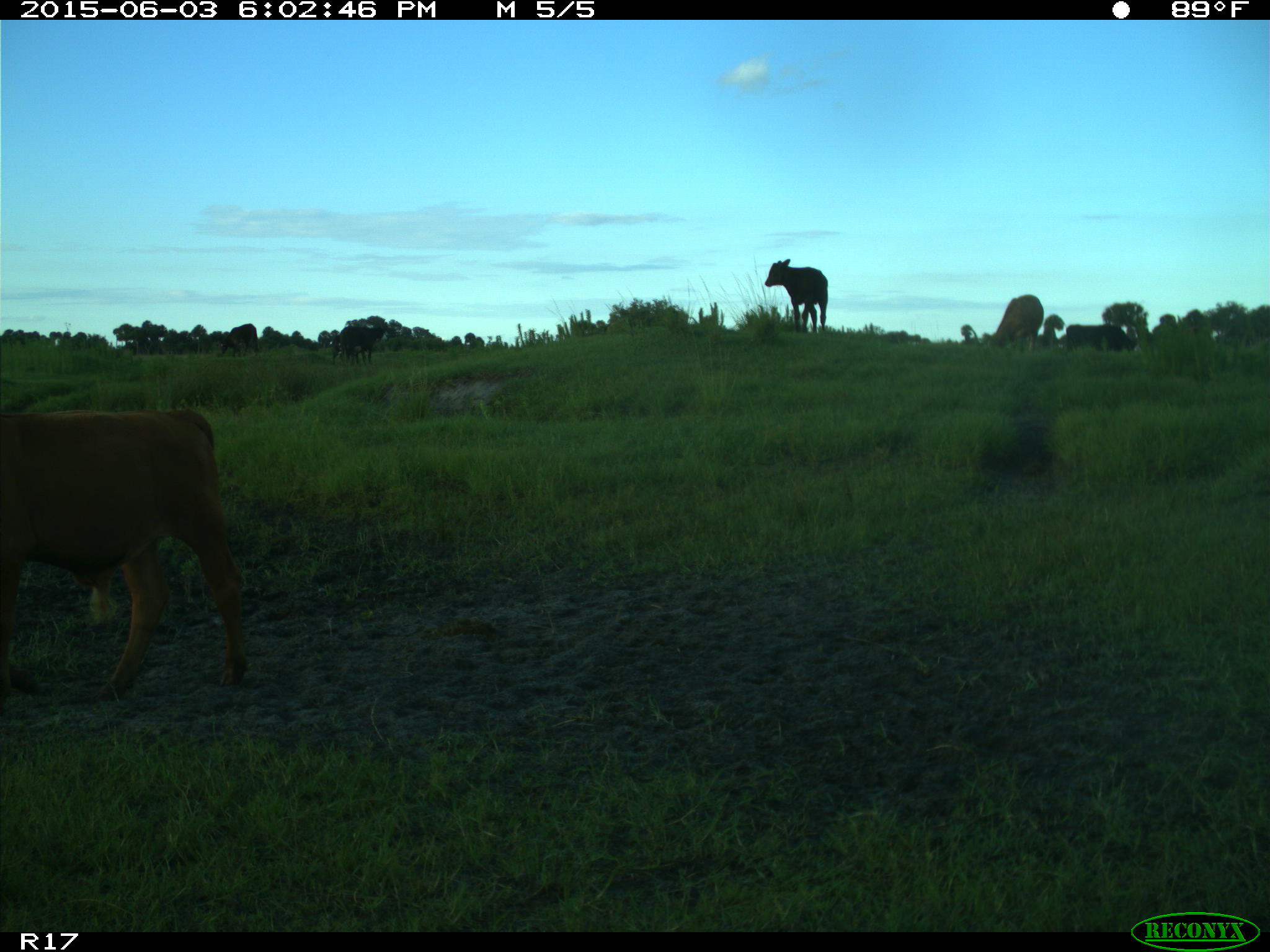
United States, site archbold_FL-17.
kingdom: Animalia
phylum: Chordata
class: Mammalia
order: Artiodactyla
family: Bovidae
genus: Bos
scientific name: Bos taurus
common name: domestic cow